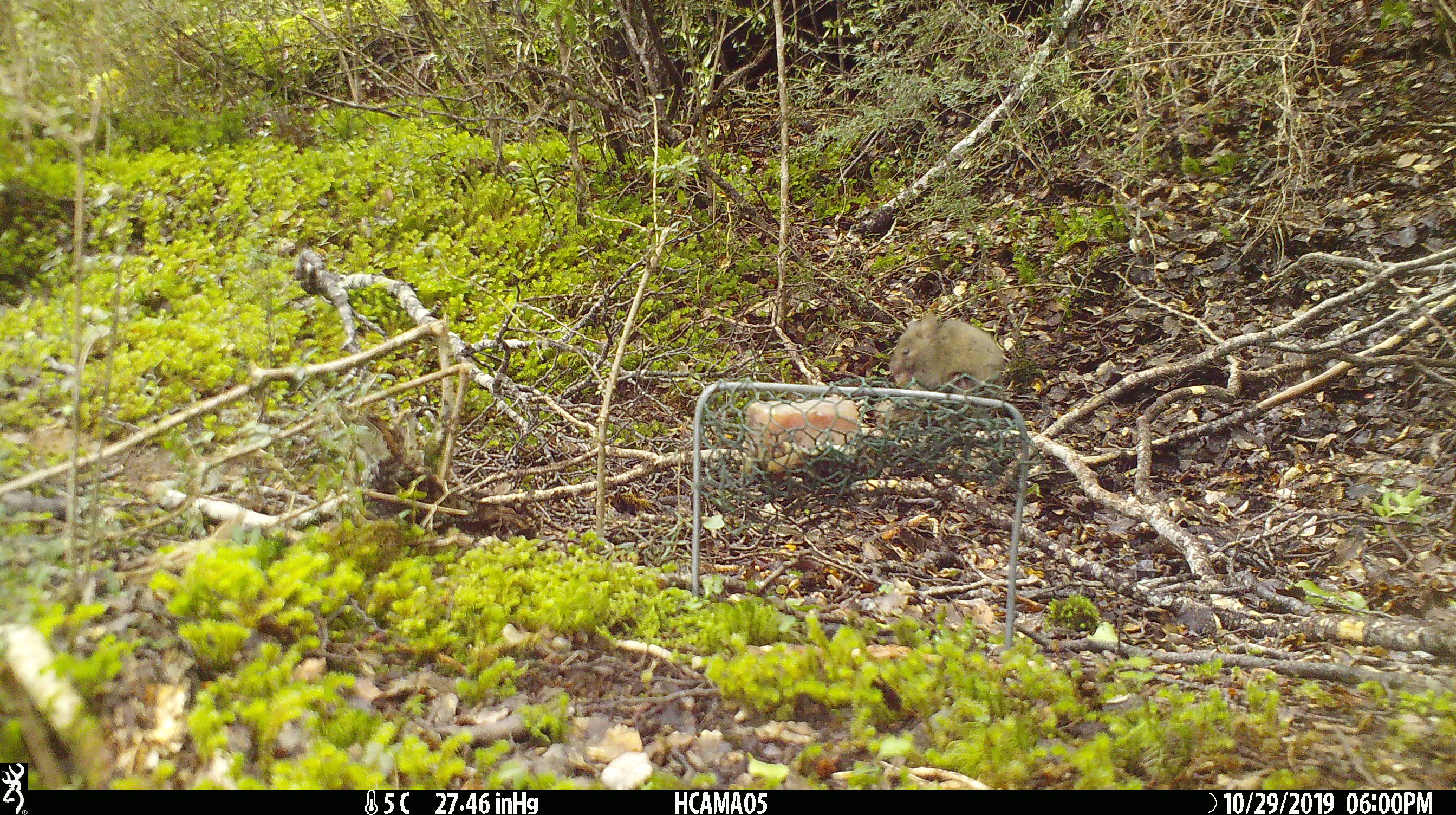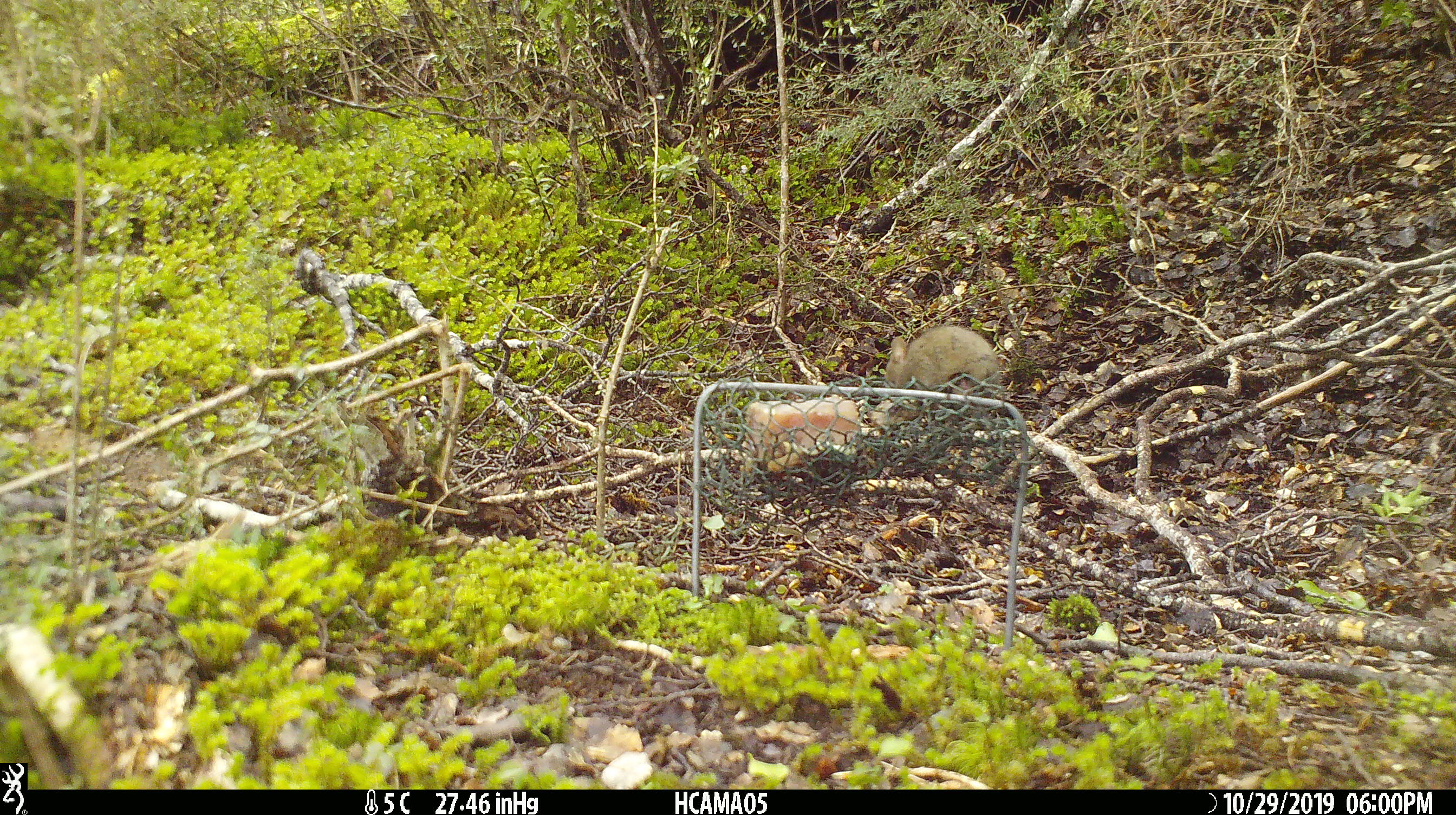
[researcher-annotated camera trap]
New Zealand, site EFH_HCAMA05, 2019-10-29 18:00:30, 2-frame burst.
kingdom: Animalia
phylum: Chordata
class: Mammalia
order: Rodentia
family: Muridae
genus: Mus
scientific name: Mus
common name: mouse